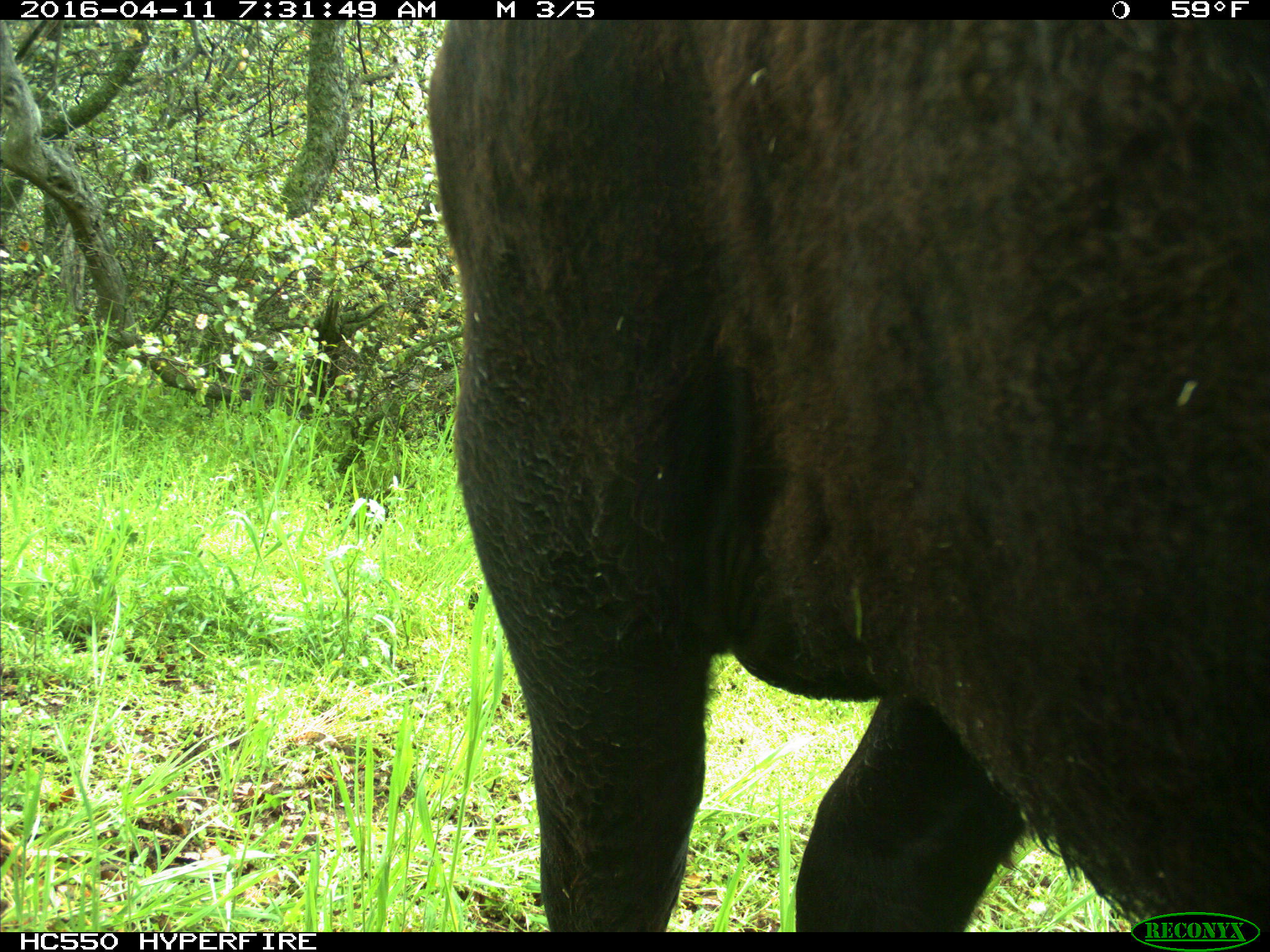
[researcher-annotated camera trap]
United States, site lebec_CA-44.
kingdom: Animalia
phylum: Chordata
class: Mammalia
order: Artiodactyla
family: Bovidae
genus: Bos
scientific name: Bos taurus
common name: domestic cow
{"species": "Bos taurus (domestic cow)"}